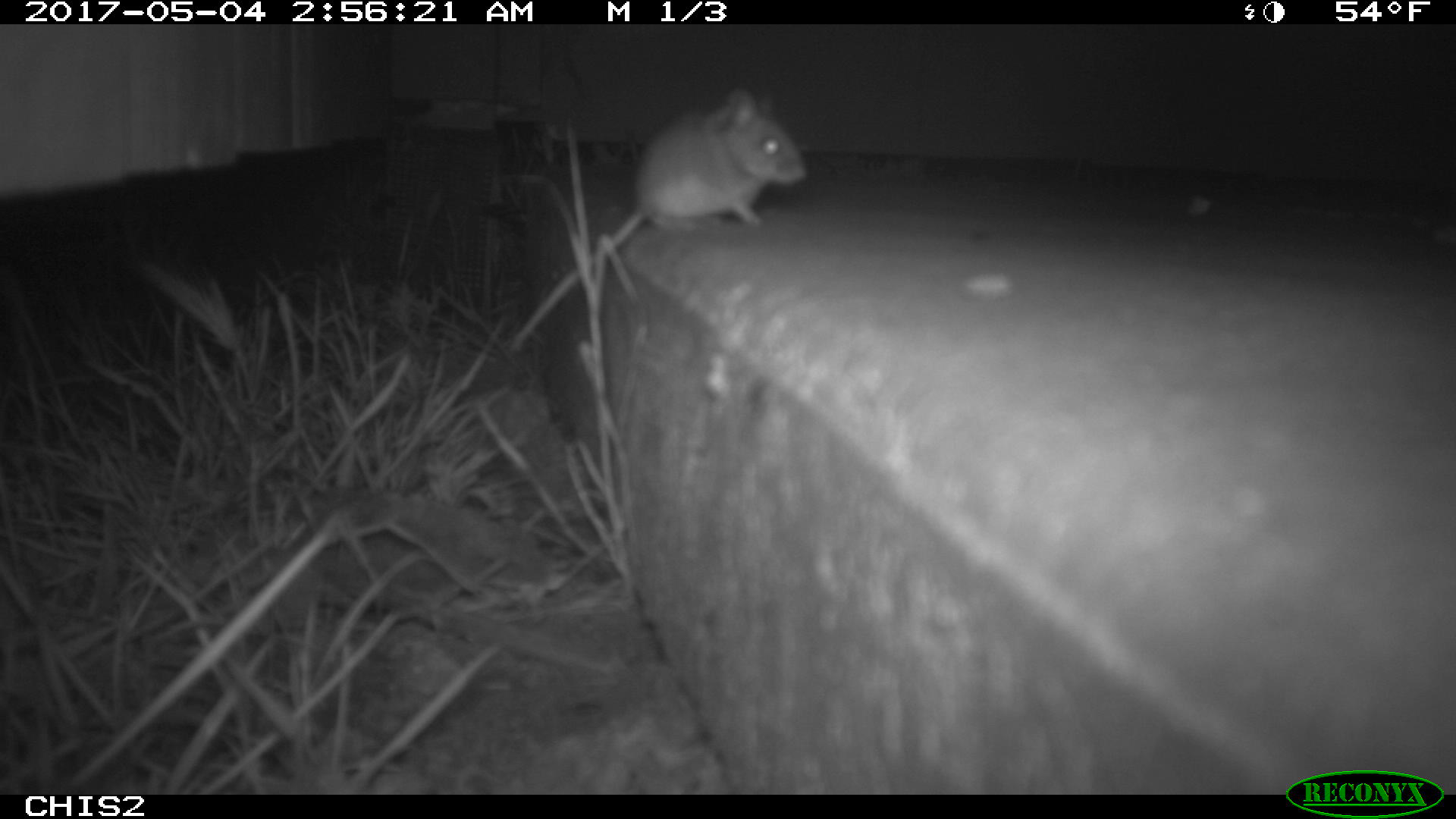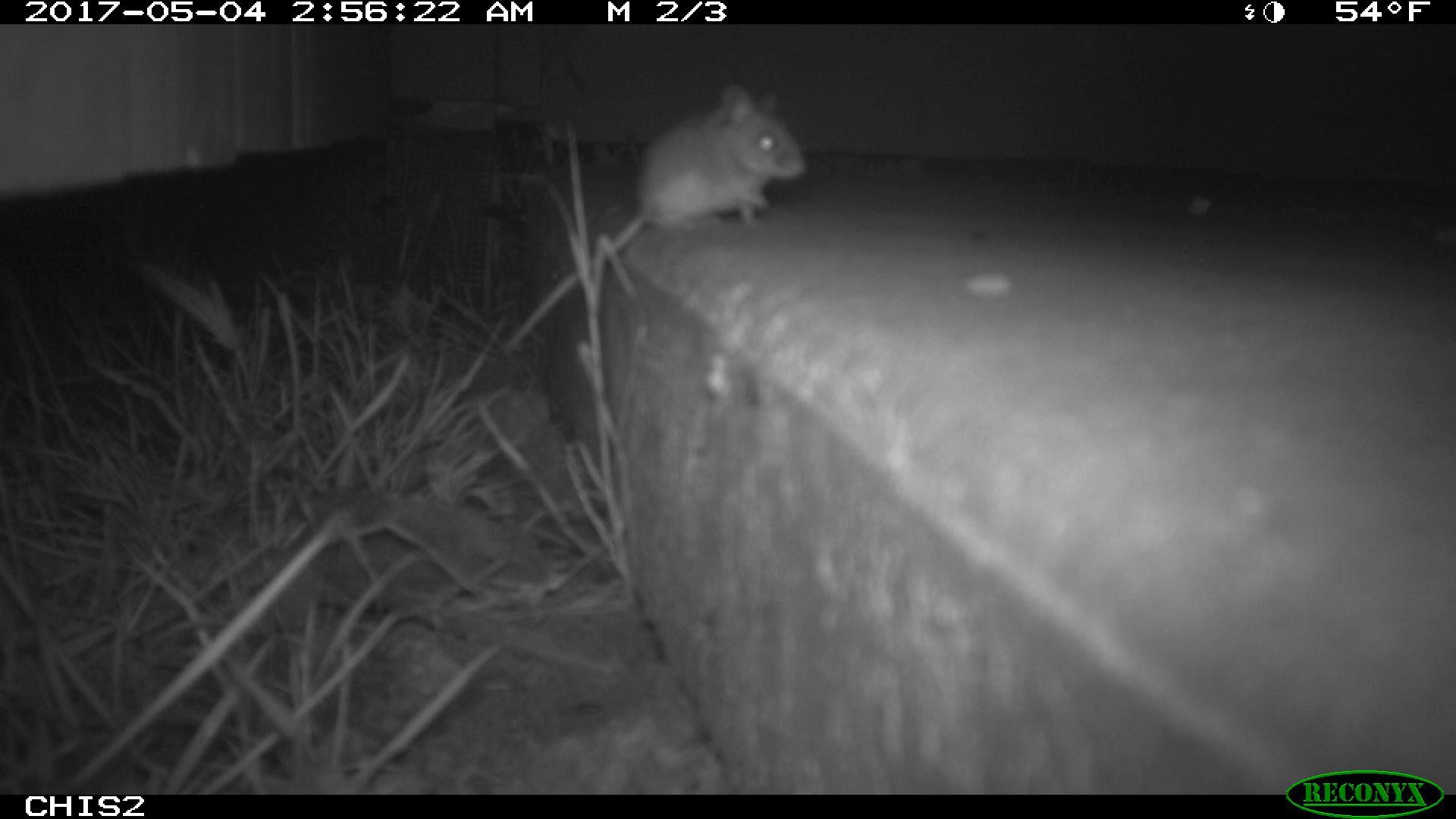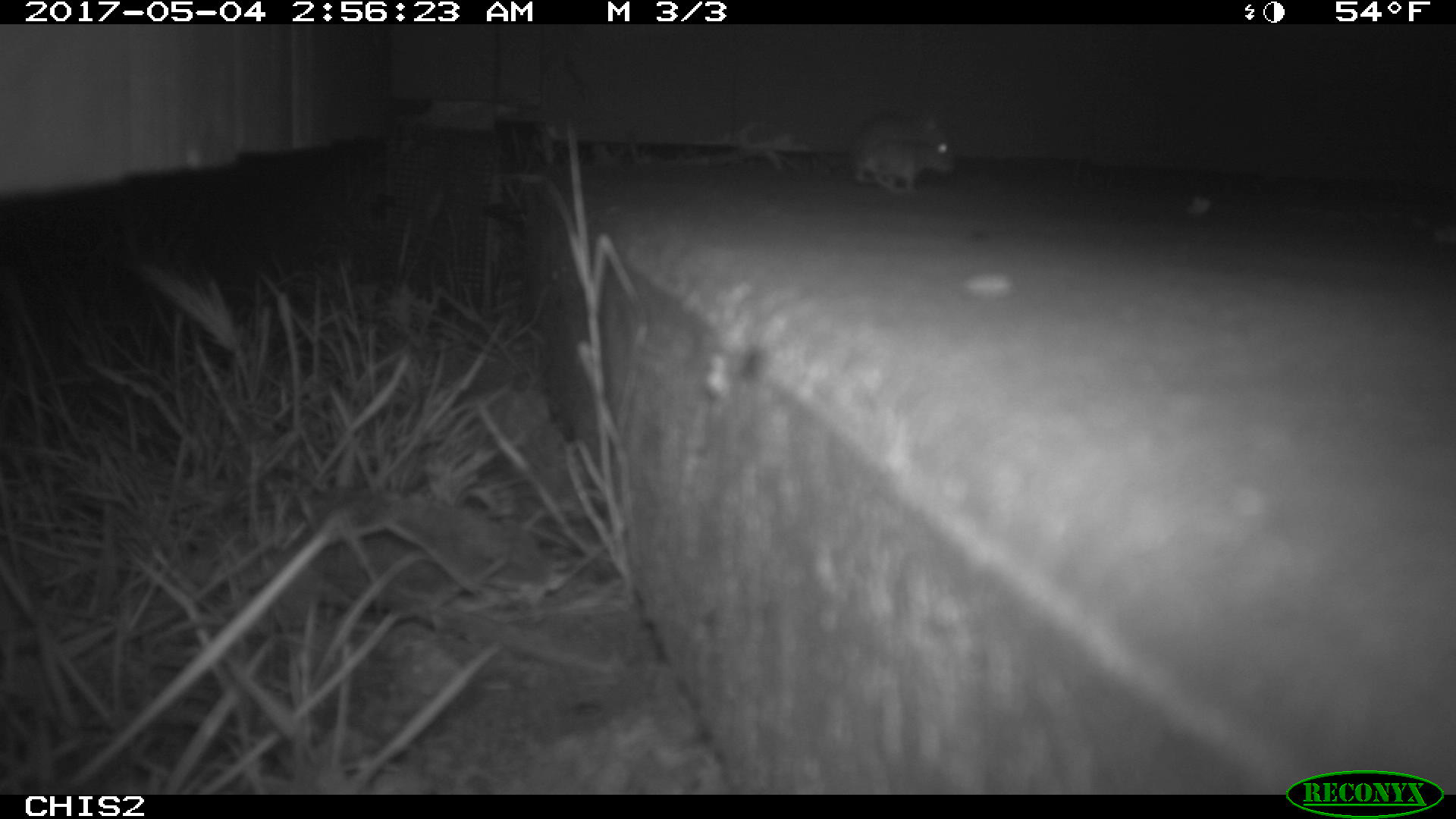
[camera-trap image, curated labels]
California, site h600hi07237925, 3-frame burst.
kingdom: Animalia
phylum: Chordata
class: Mammalia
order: Rodentia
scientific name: Rodentia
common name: rodent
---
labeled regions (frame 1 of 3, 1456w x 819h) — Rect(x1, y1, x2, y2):
rodent: Rect(507, 84, 808, 346)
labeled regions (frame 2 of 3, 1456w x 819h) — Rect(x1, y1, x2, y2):
rodent: Rect(498, 80, 805, 357)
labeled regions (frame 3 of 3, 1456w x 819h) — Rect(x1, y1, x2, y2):
rodent: Rect(848, 105, 957, 191)